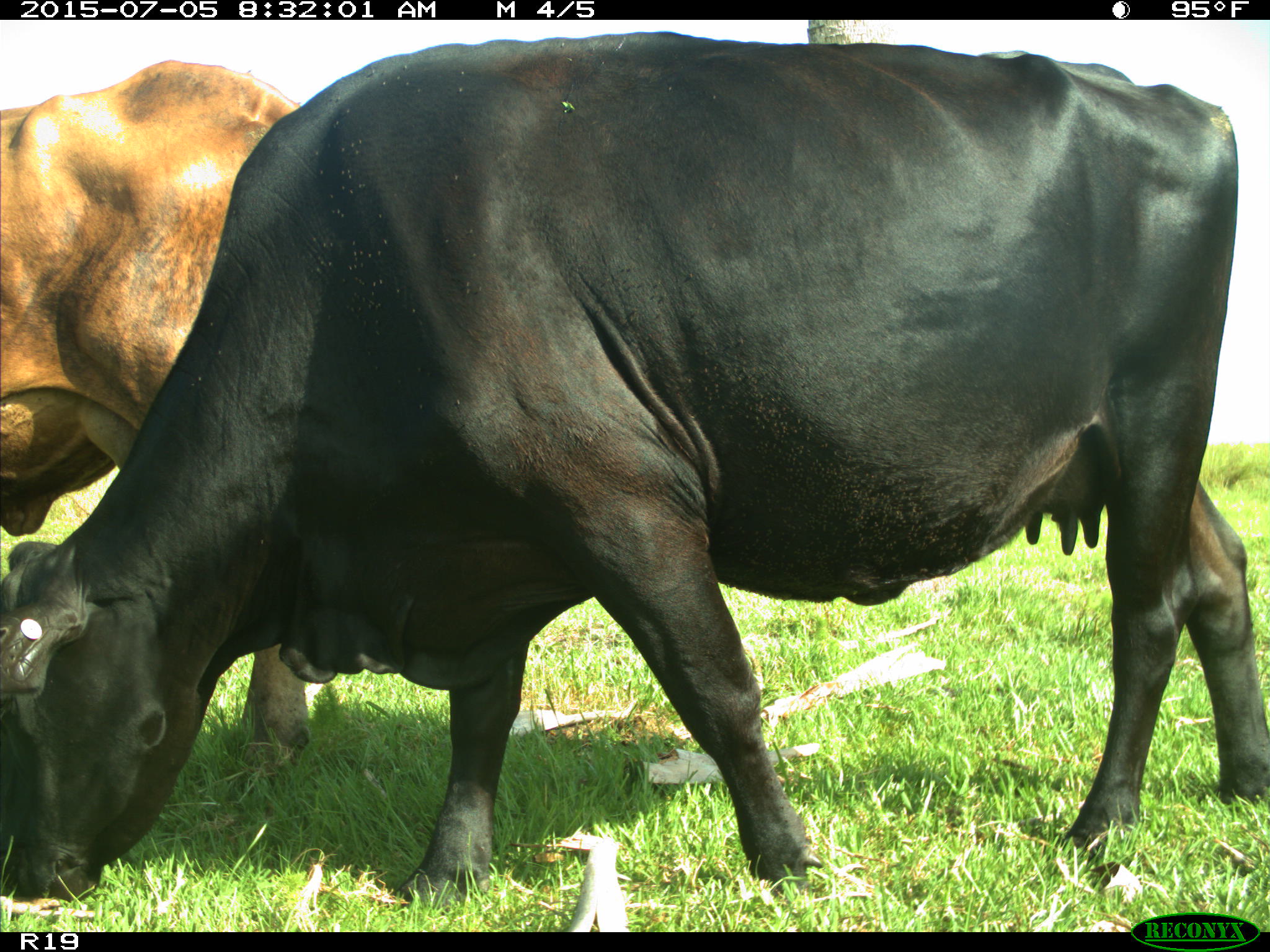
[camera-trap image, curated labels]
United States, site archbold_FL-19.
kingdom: Animalia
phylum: Chordata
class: Mammalia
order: Artiodactyla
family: Bovidae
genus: Bos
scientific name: Bos taurus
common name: domestic cow